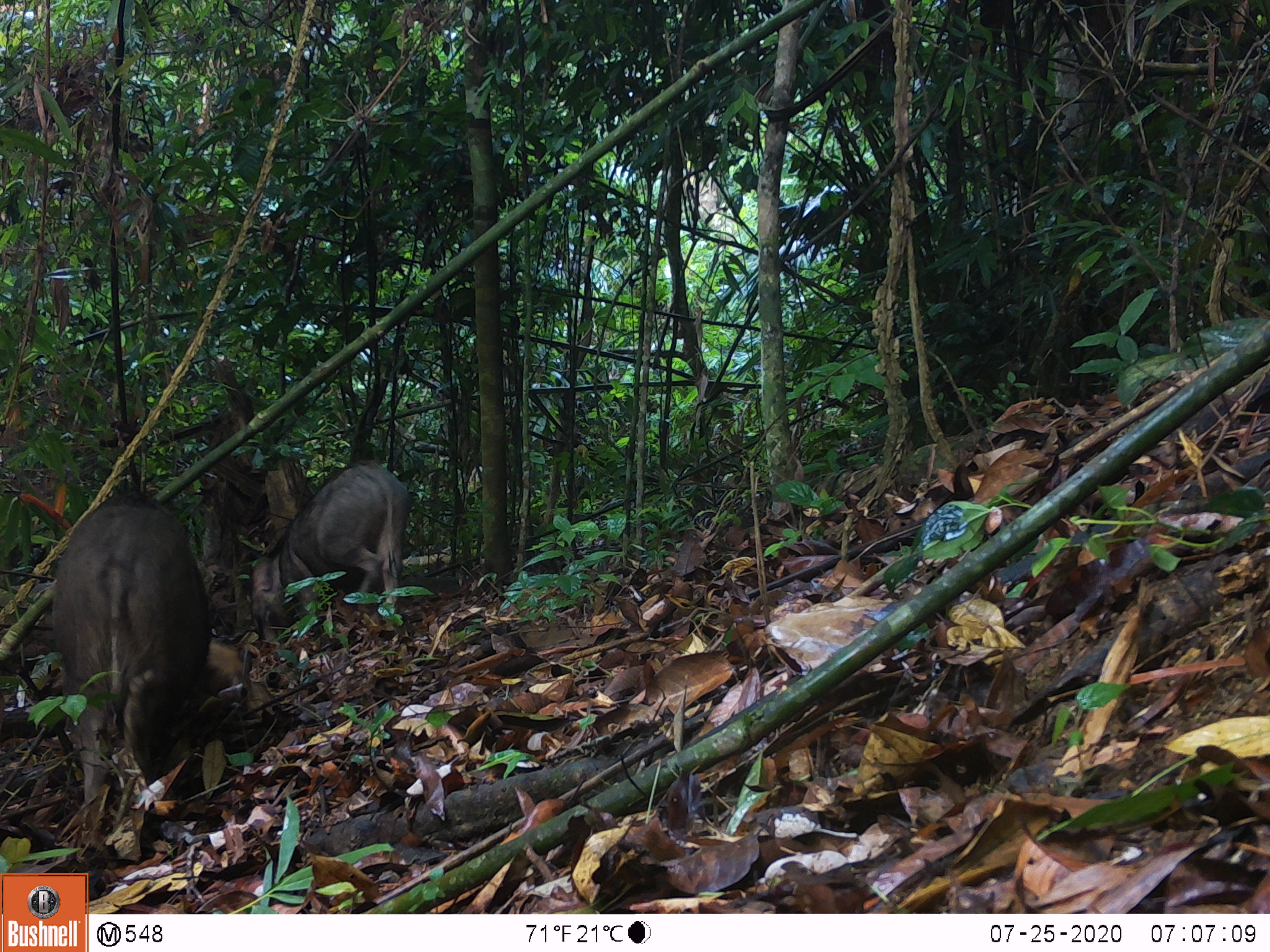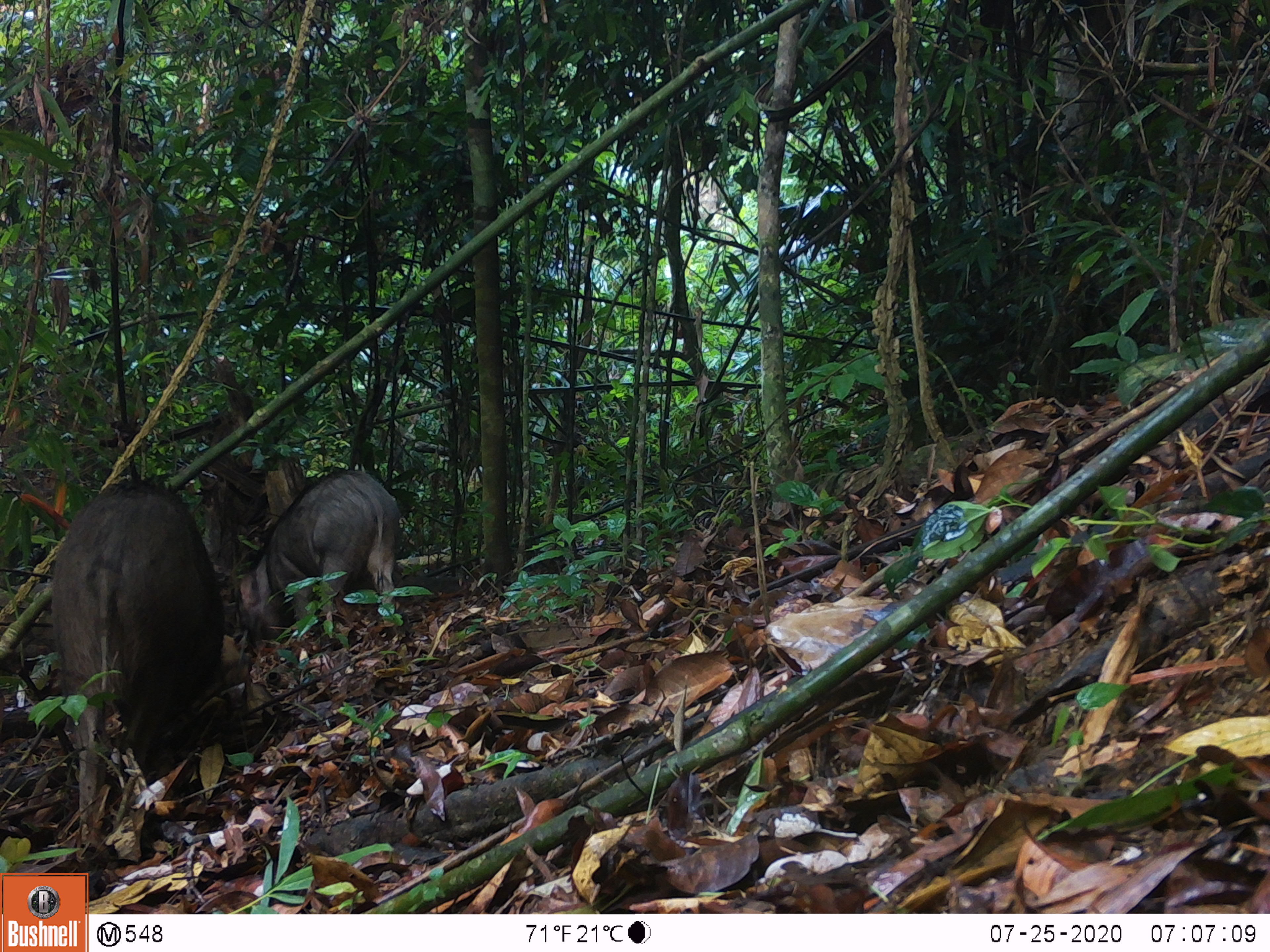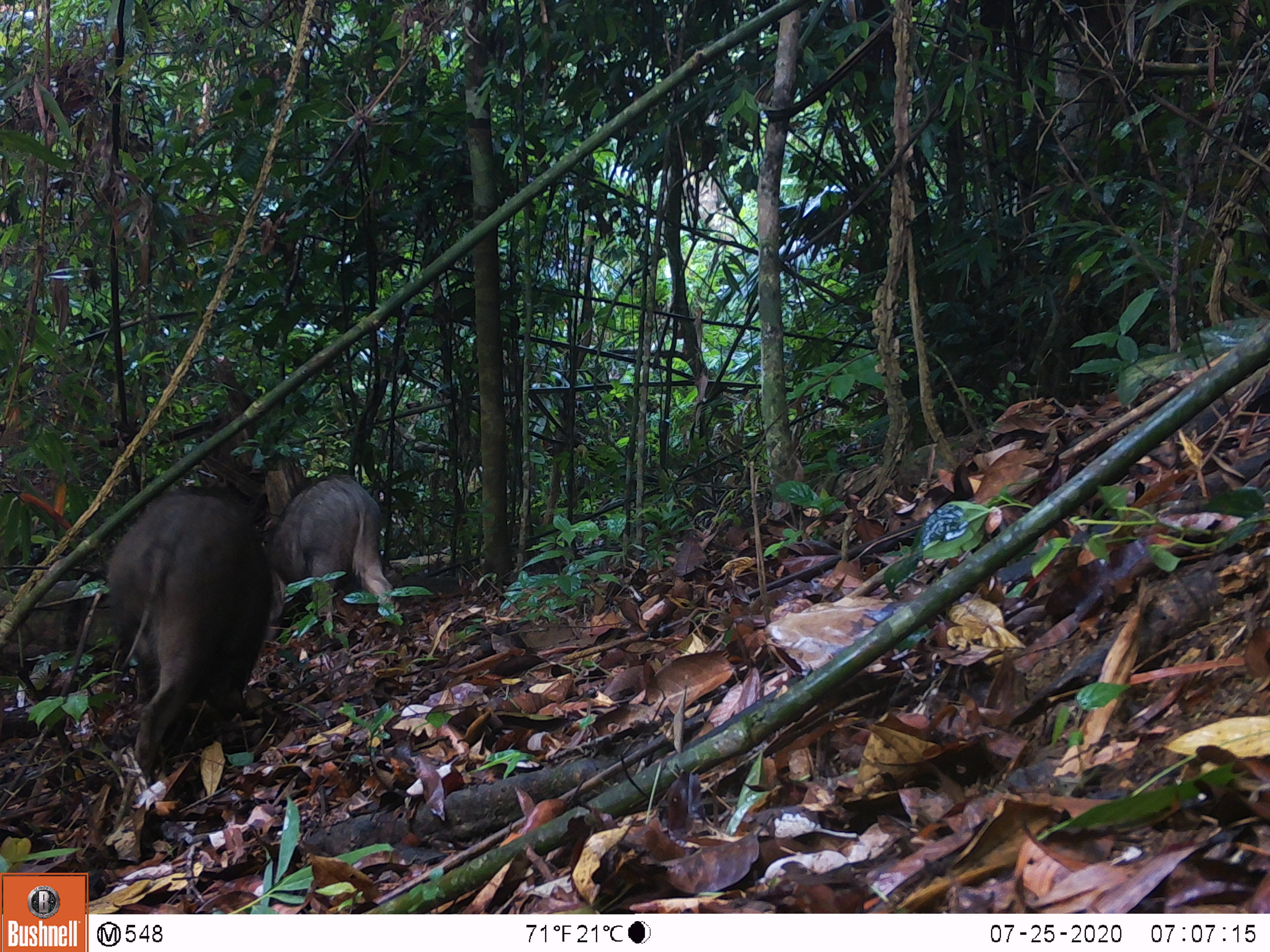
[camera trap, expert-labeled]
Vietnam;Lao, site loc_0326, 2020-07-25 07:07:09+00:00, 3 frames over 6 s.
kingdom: Animalia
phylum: Chordata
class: Mammalia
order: Artiodactyla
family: Suidae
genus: Sus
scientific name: Sus scrofa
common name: eurasian wild pig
Eurasian wild pig (Sus scrofa). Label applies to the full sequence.